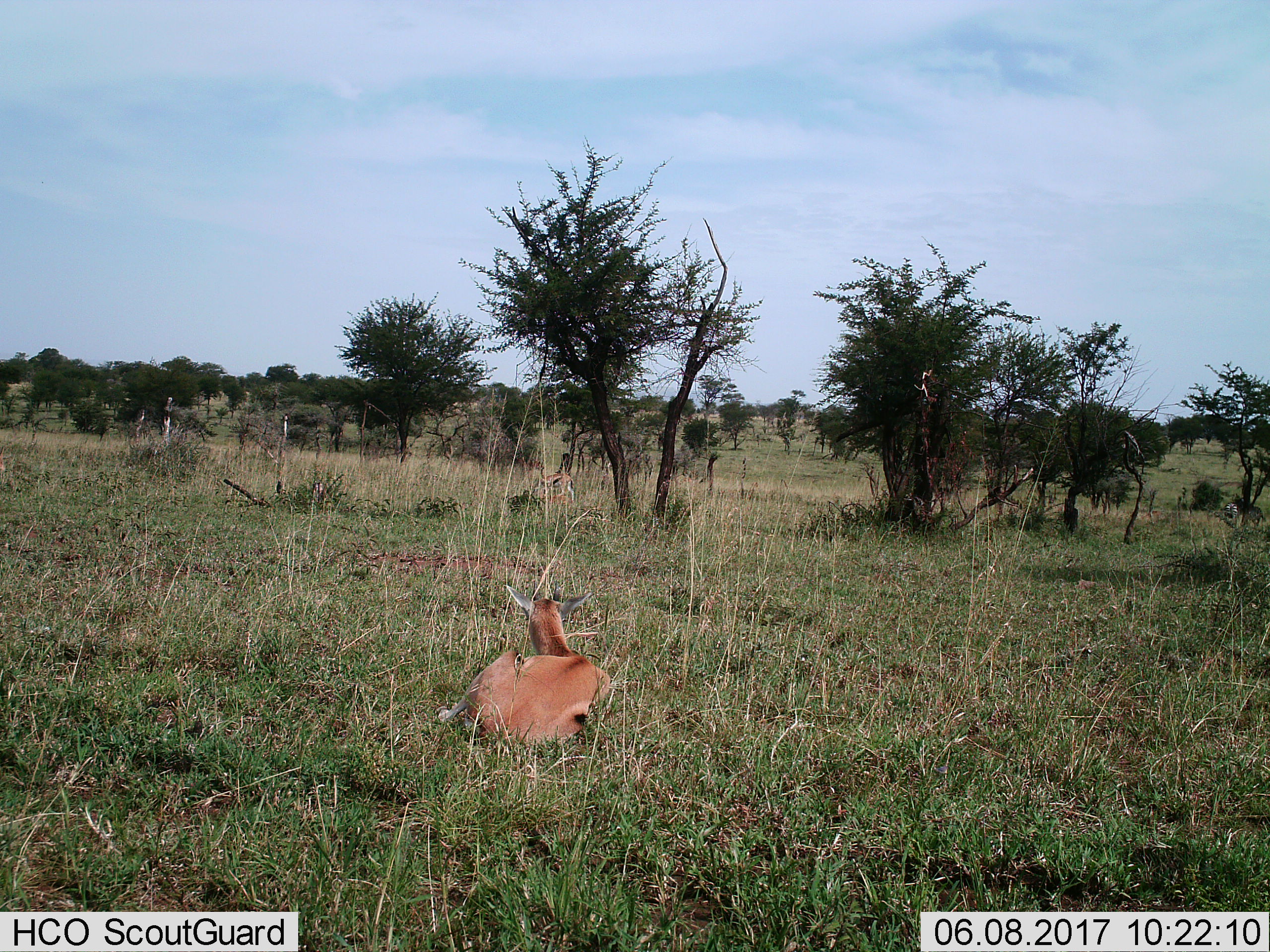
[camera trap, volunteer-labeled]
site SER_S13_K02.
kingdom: Animalia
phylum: Chordata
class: Mammalia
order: Artiodactyla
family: Bovidae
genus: Eudorcas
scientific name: Eudorcas thomsonii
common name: thomson's gazelle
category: gazellethomsons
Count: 2.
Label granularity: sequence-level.